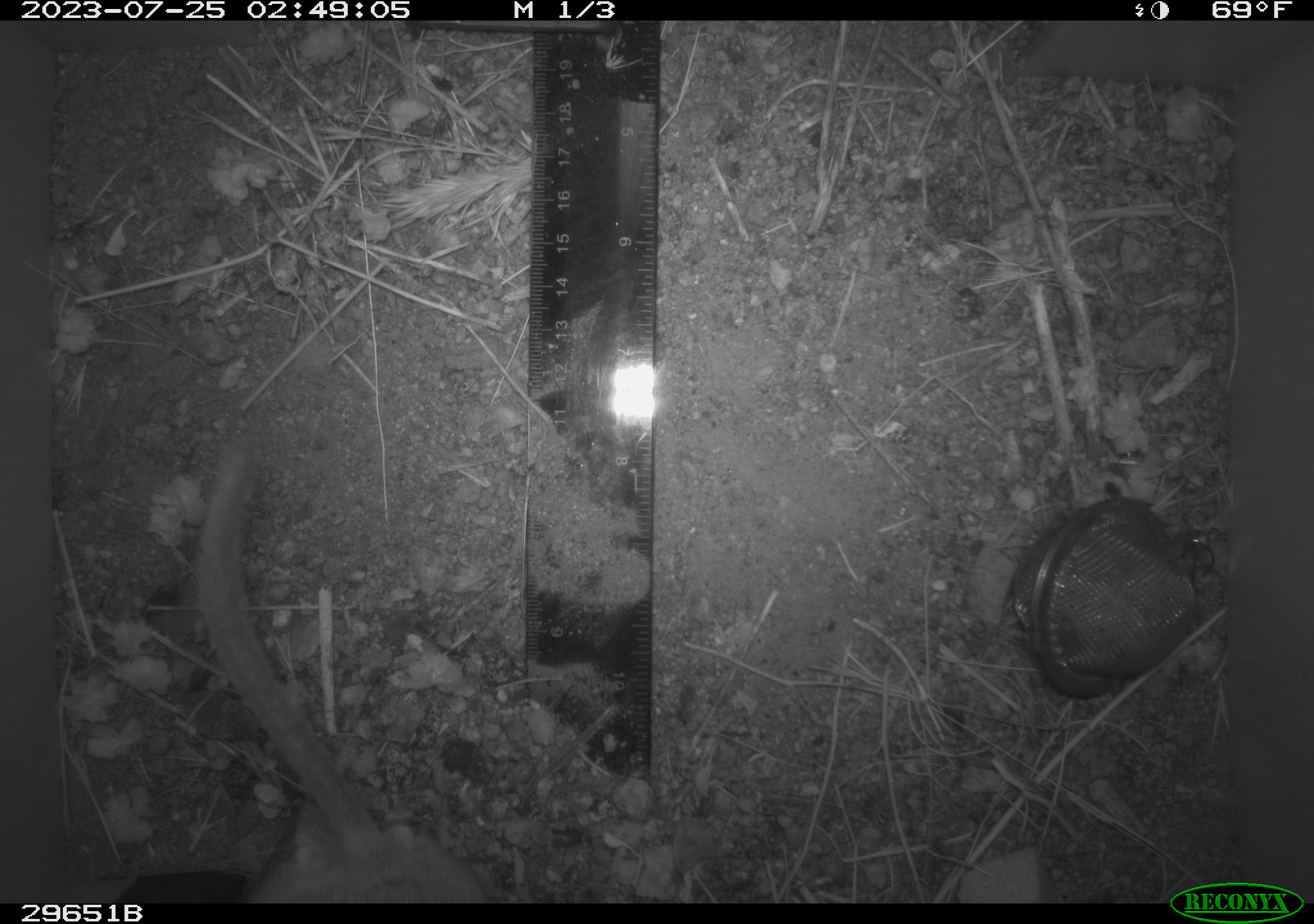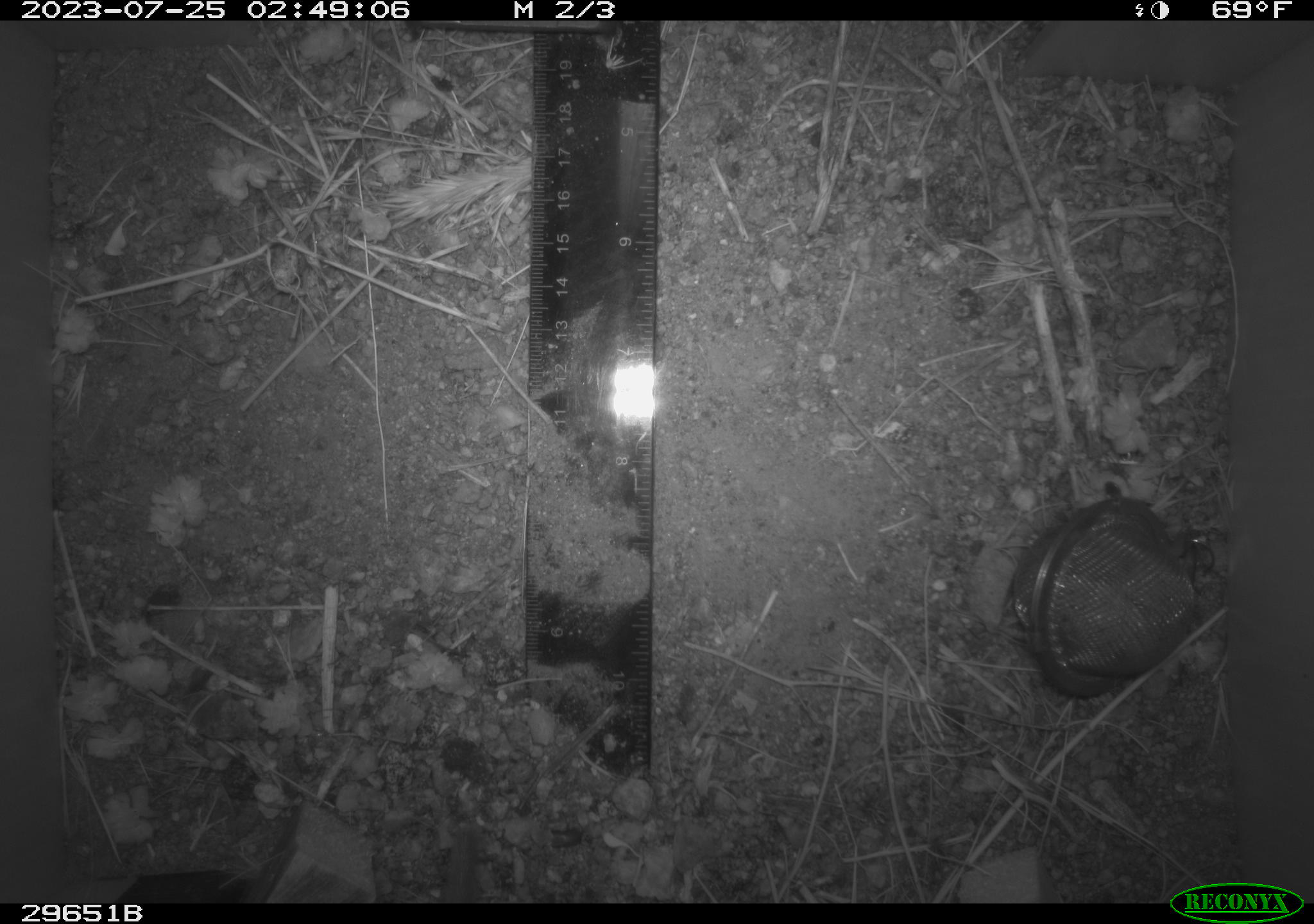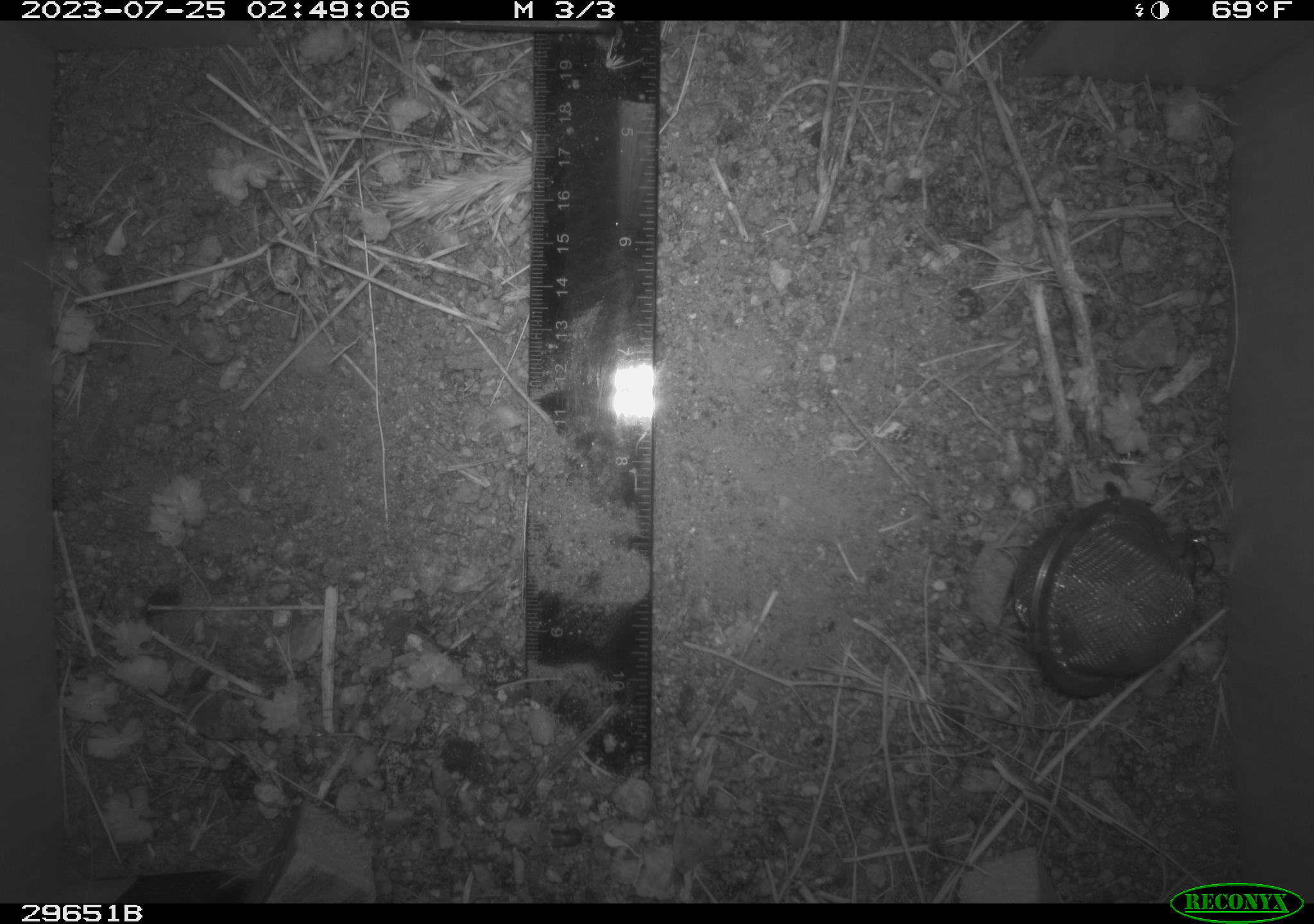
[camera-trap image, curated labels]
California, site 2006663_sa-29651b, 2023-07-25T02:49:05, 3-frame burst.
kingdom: Animalia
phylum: Chordata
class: Mammalia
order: Rodentia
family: Cricetidae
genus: Neotoma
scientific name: Neotoma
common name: pack rat or woodrat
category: neotoma species